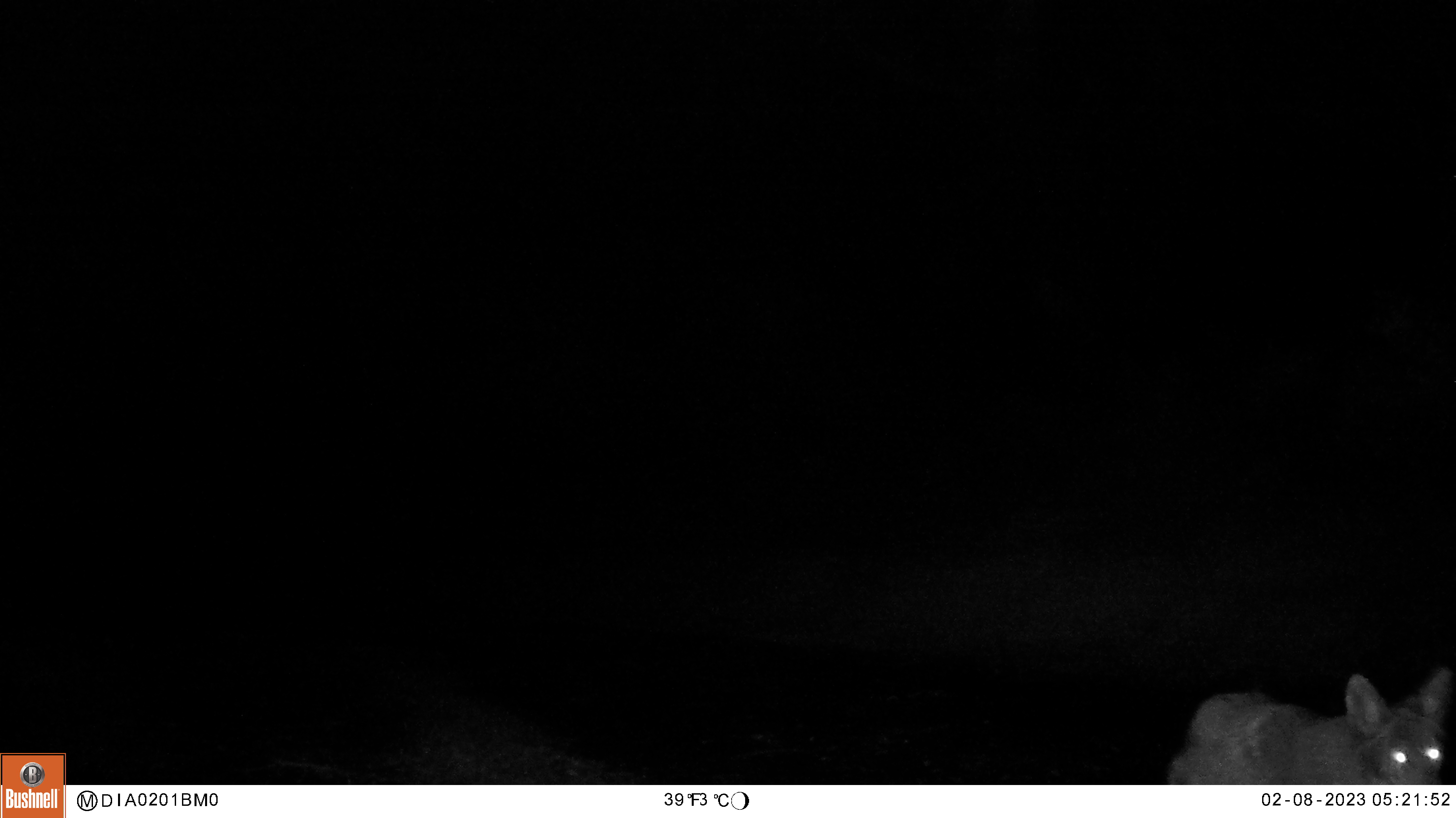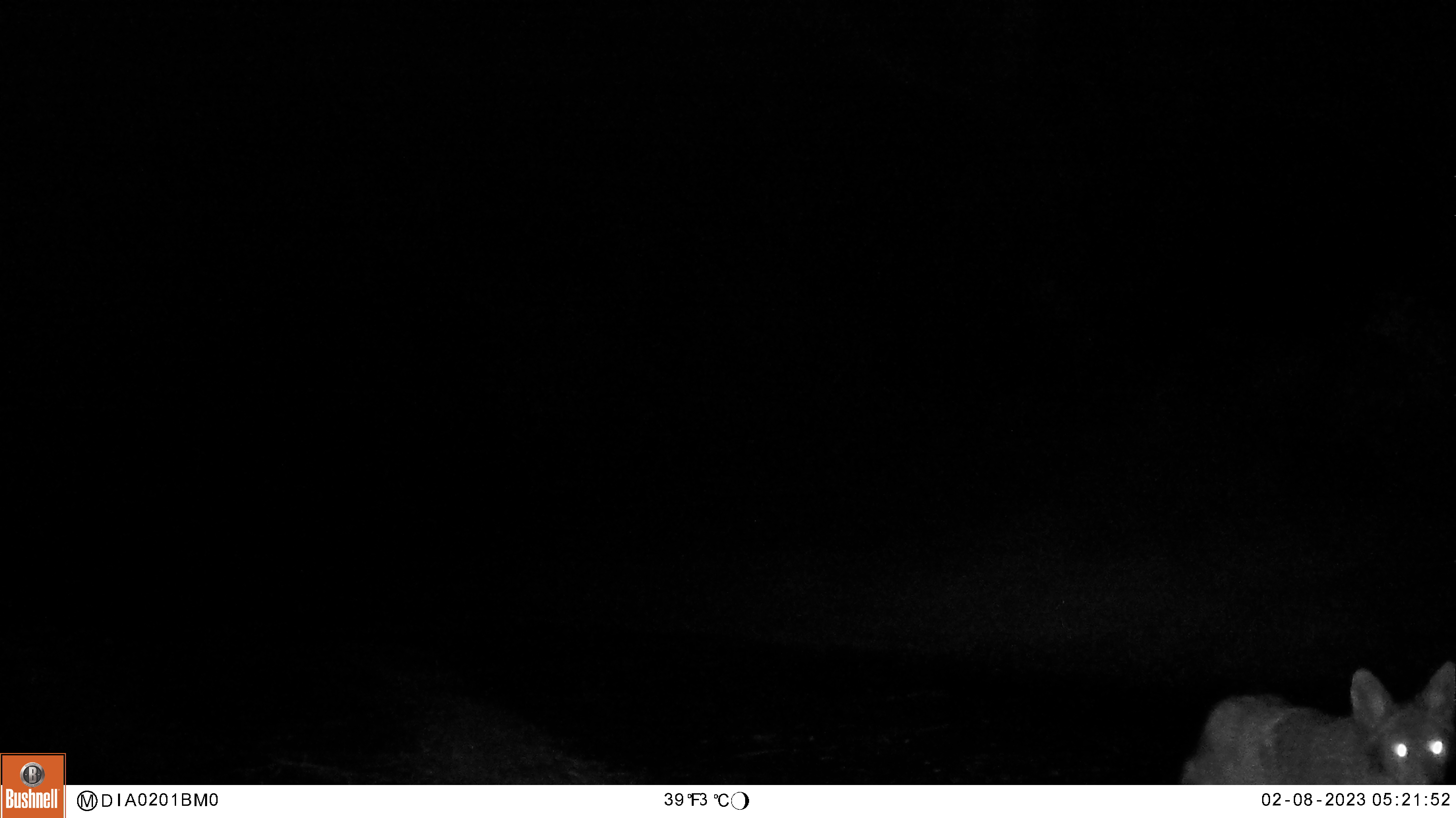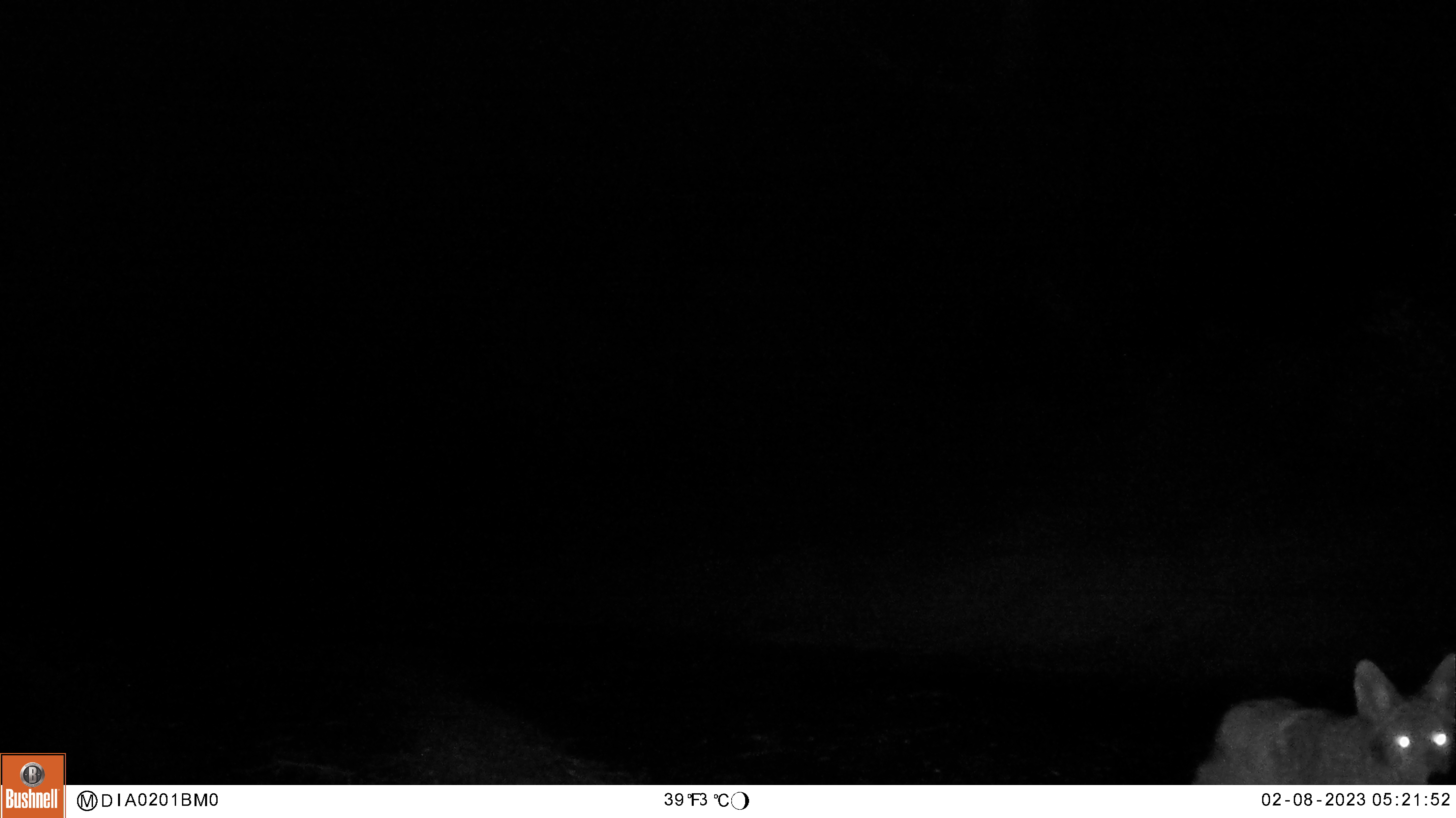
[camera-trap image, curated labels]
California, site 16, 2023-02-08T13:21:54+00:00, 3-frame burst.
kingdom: Animalia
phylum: Chordata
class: Mammalia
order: Carnivora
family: Canidae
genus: Canis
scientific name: Canis latrans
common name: coyote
Coyote (Canis latrans).